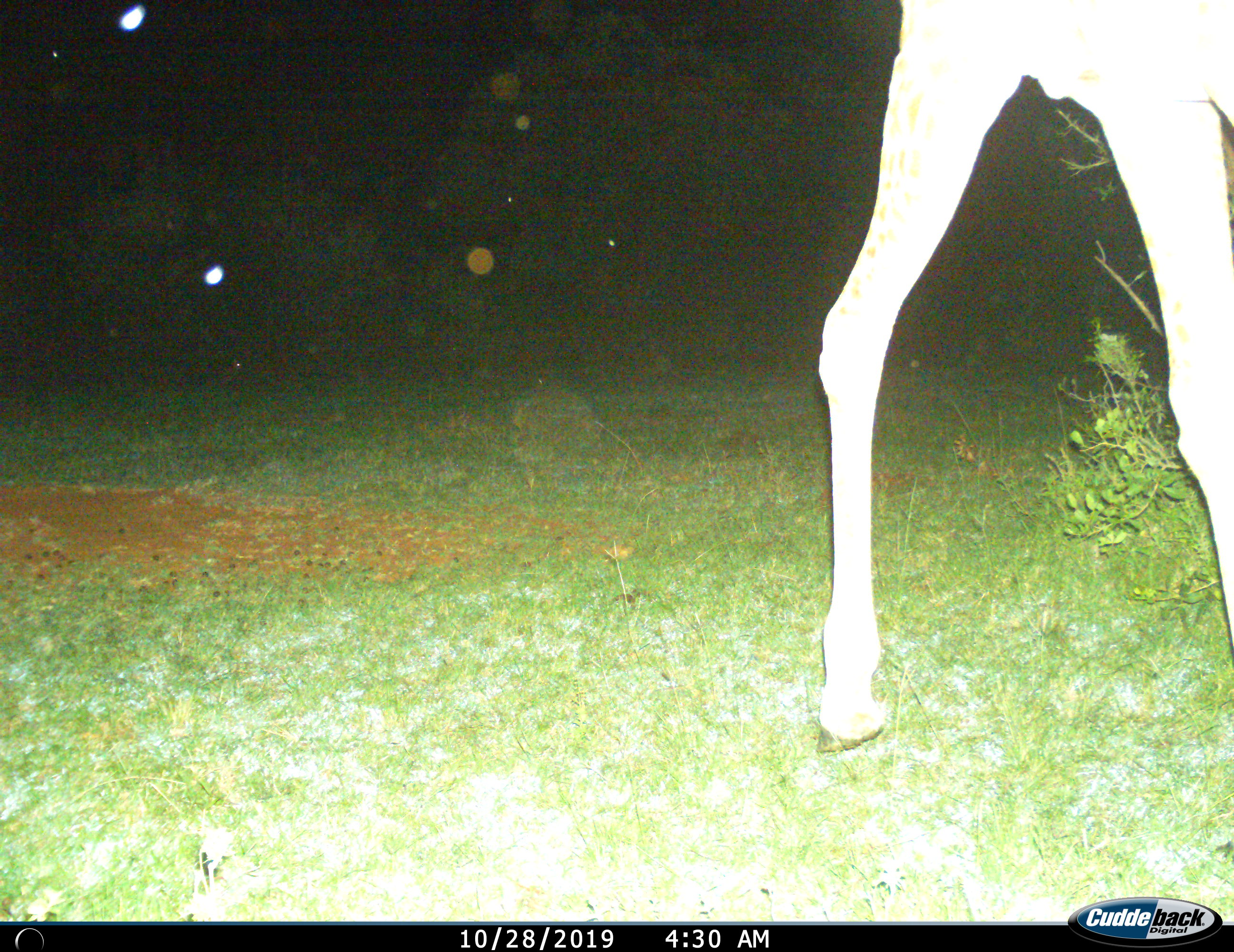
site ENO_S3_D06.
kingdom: Animalia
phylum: Chordata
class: Mammalia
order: Artiodactyla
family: Giraffidae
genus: Giraffa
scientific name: Giraffa camelopardalis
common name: giraffe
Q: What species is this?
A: Giraffe (Giraffa camelopardalis).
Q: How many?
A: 1.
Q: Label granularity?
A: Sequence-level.